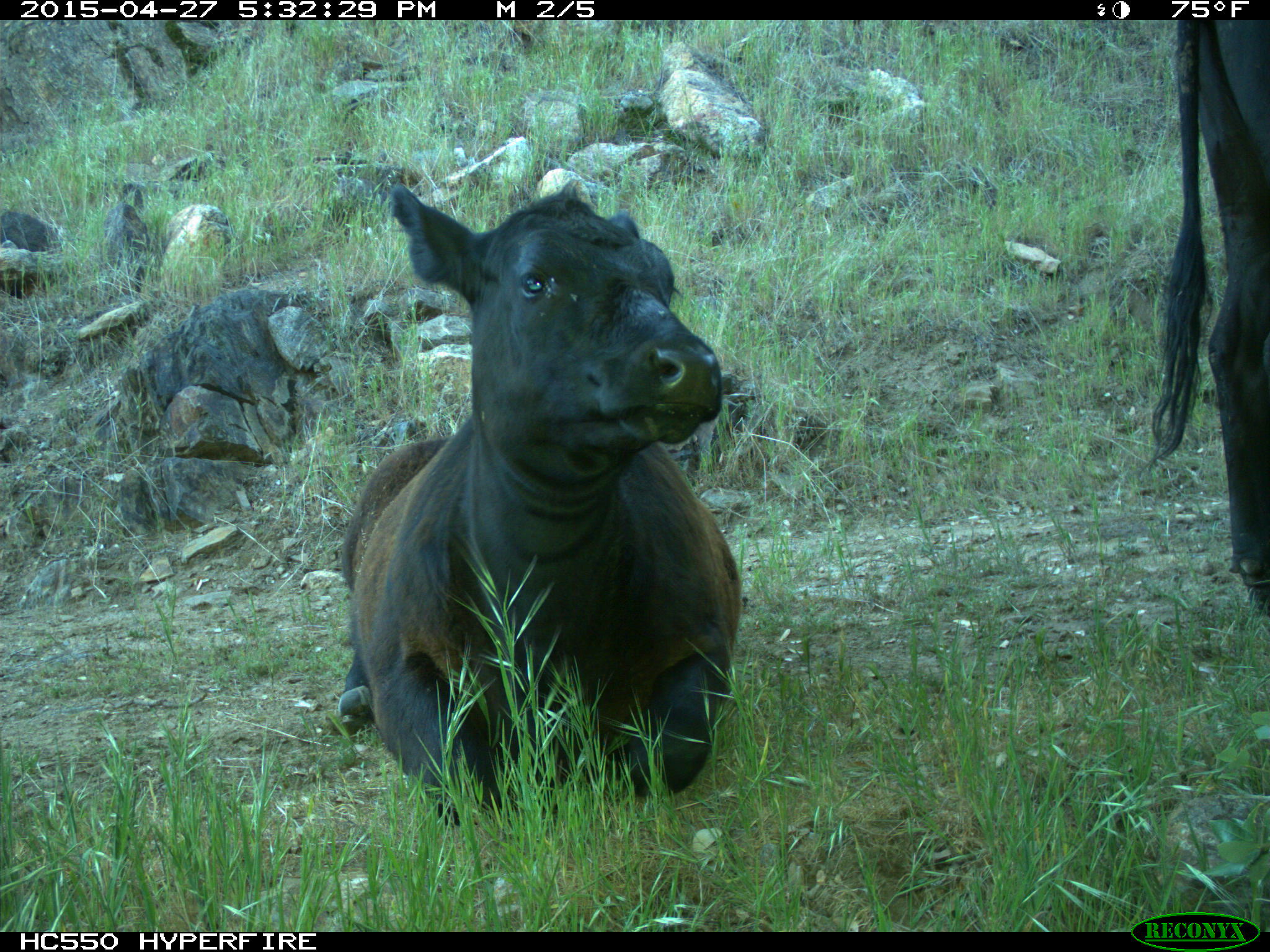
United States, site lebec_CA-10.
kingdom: Animalia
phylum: Chordata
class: Mammalia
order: Artiodactyla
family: Bovidae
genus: Bos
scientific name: Bos taurus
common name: domestic cow